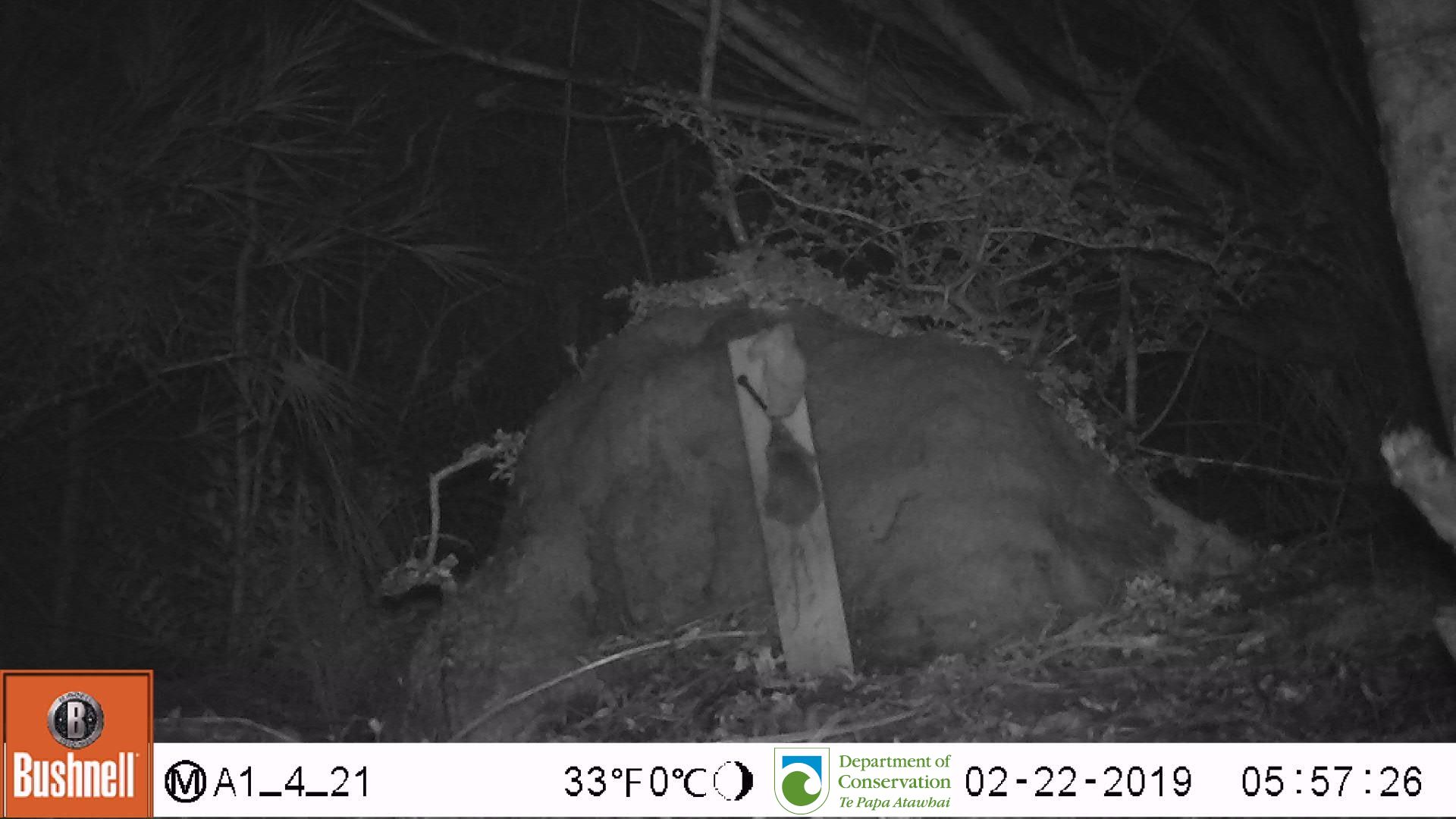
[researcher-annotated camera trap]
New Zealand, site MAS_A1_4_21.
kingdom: Animalia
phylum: Chordata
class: Mammalia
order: Rodentia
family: Muridae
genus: Mus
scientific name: Mus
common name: mouse